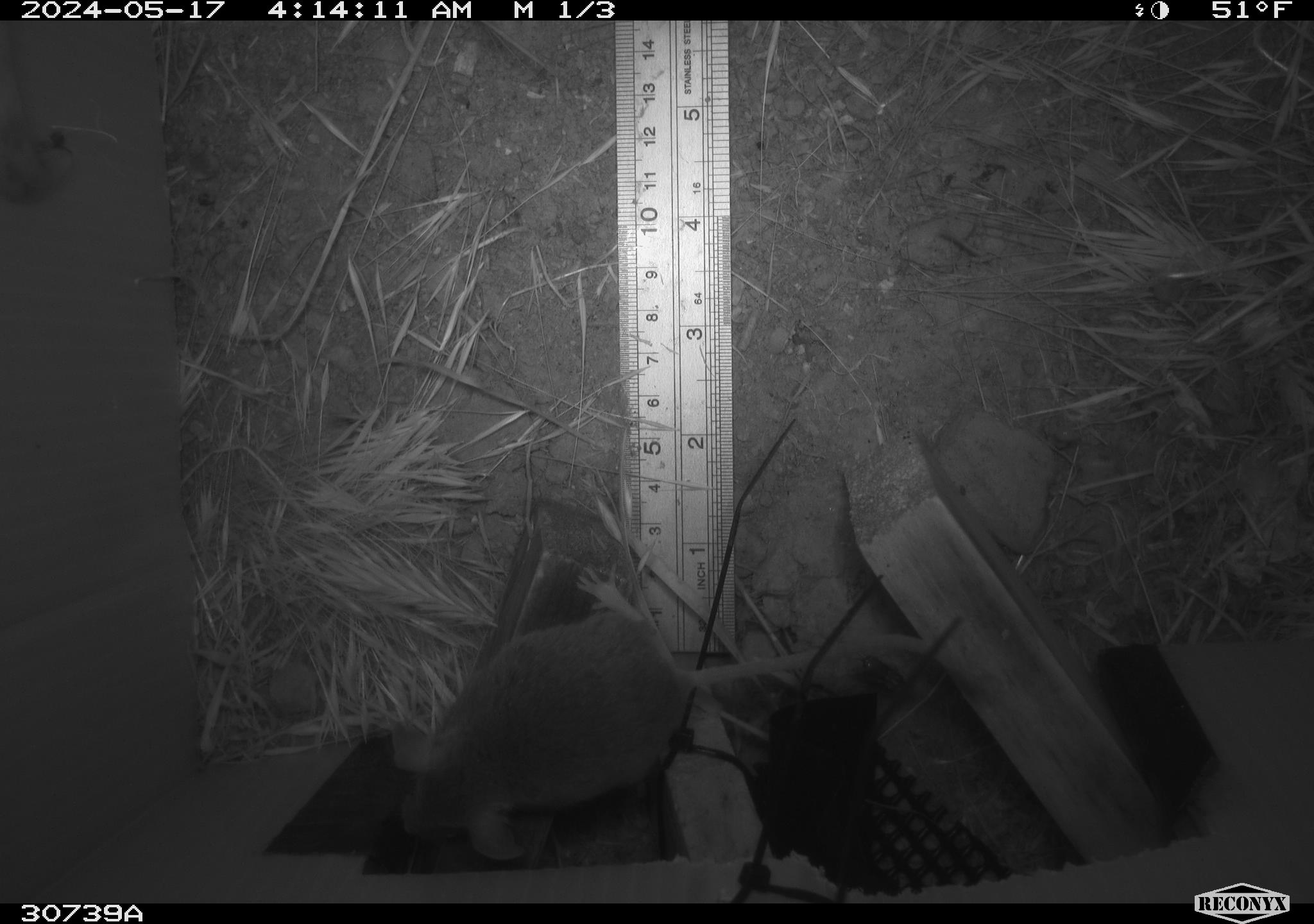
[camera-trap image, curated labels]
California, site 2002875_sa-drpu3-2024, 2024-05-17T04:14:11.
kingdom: Animalia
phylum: Chordata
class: Mammalia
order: Rodentia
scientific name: Rodentia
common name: rodent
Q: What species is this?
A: Rodent (Rodentia).